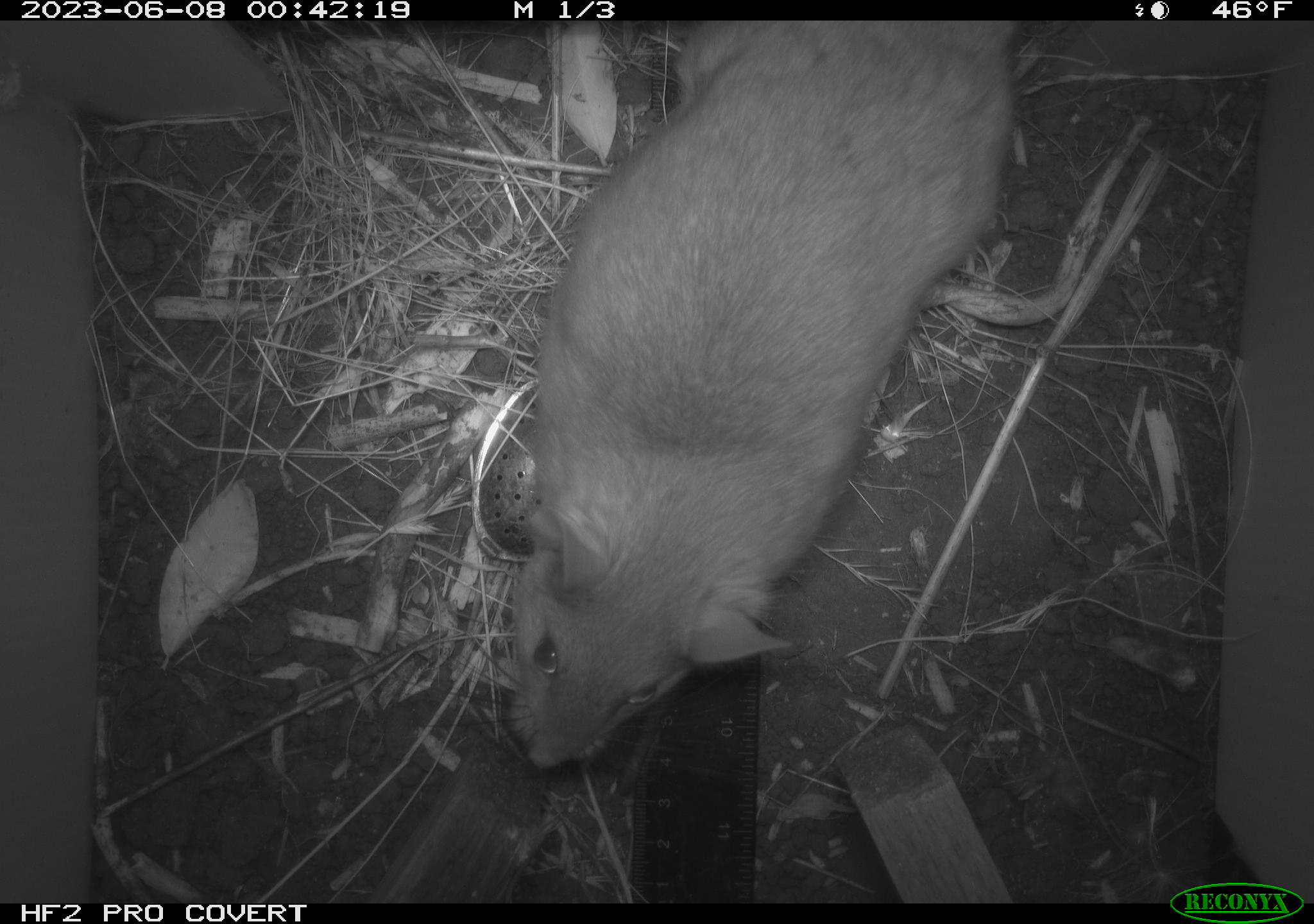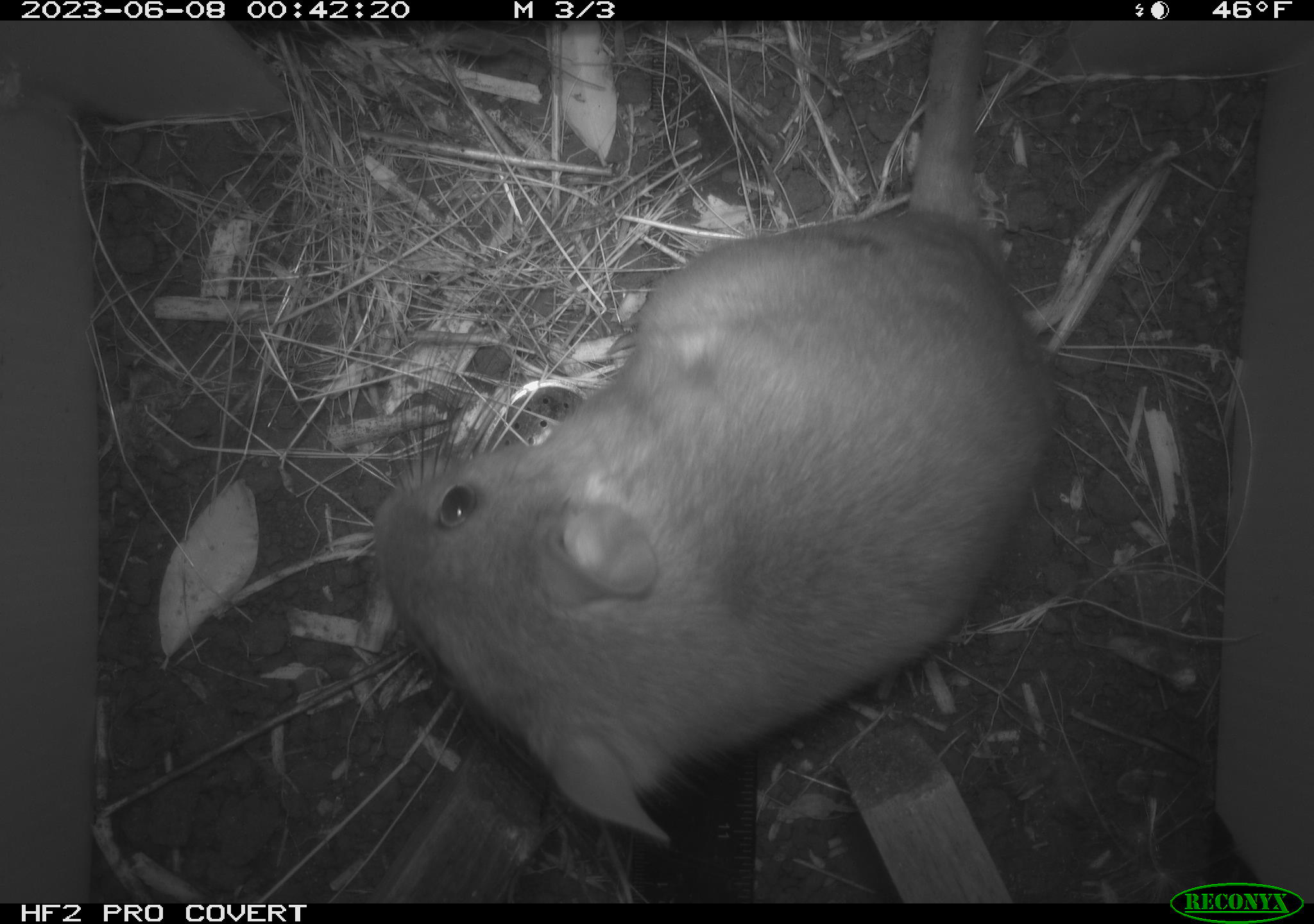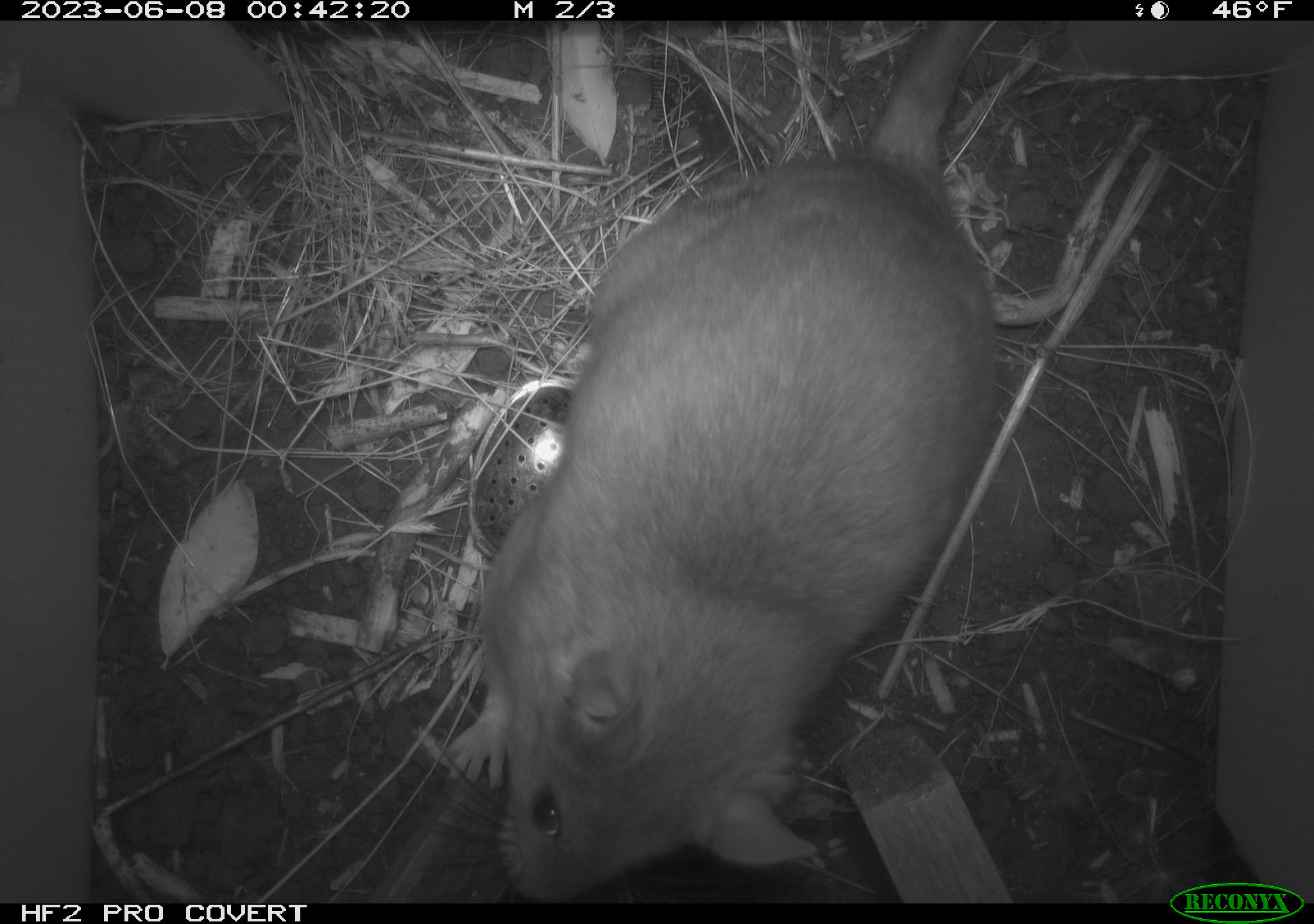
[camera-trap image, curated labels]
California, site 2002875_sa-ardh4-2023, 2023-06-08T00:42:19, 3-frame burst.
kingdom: Animalia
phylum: Chordata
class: Mammalia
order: Rodentia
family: Cricetidae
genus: Neotoma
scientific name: Neotoma fuscipes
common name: dusky-footed woodrat